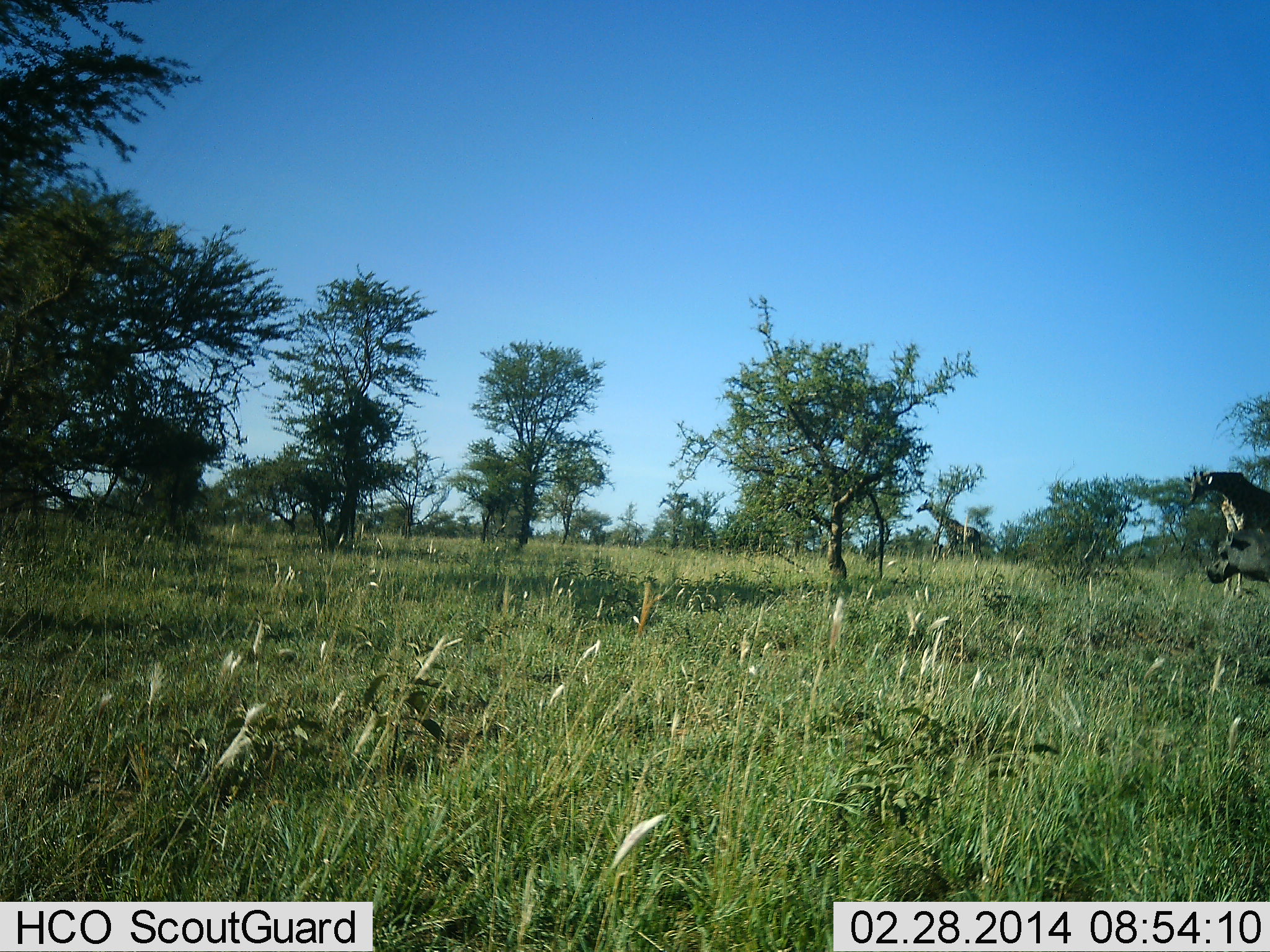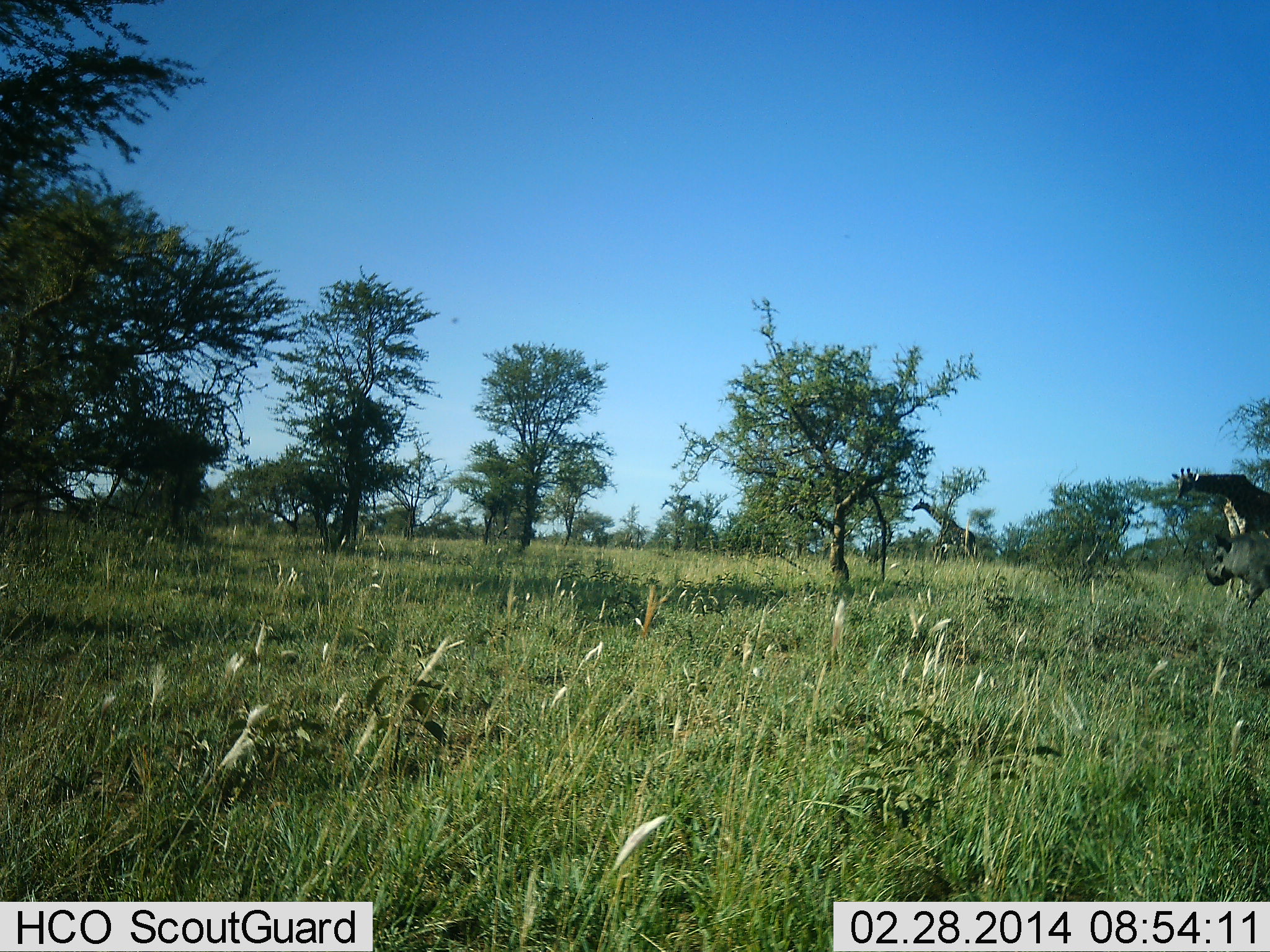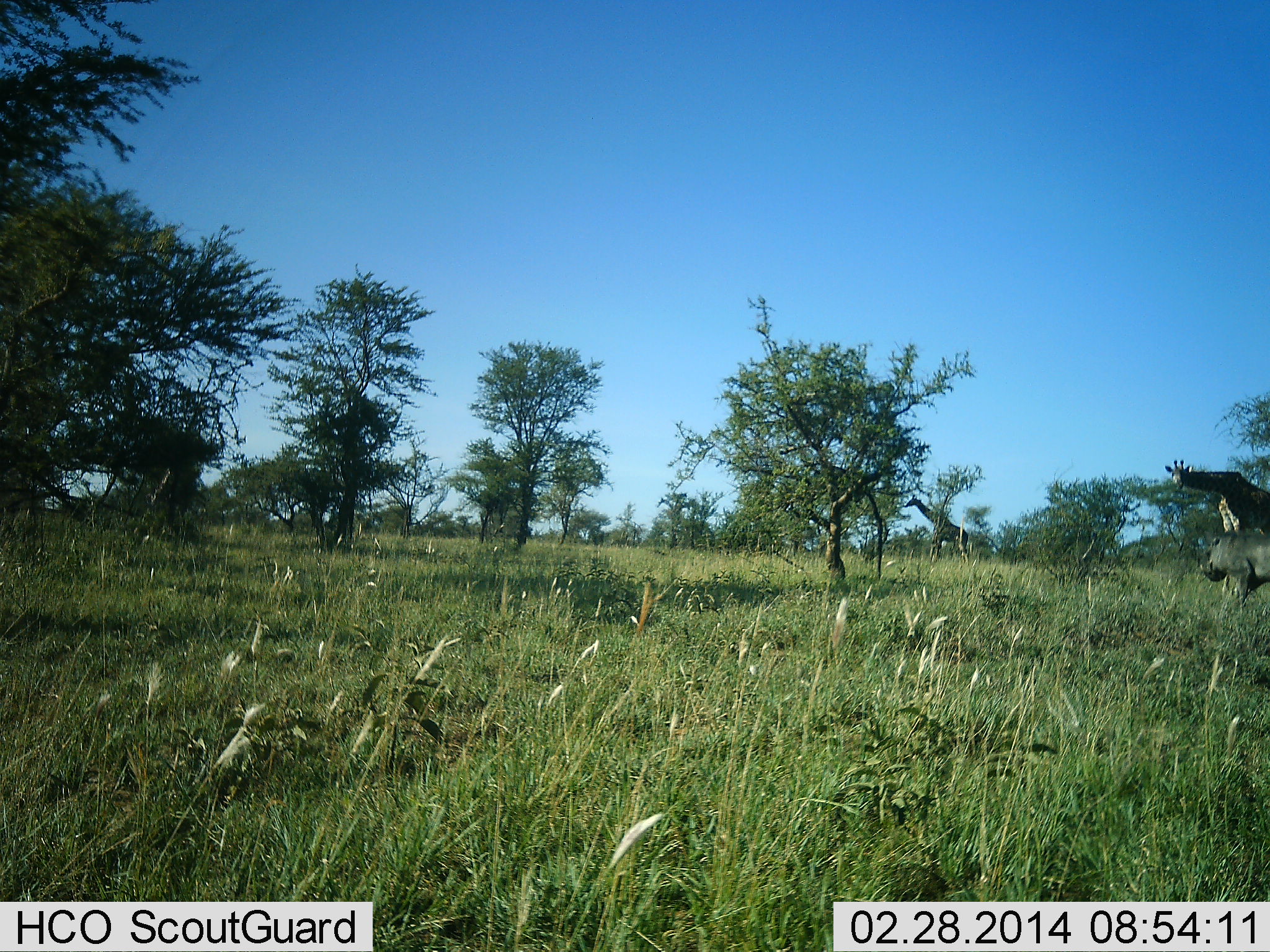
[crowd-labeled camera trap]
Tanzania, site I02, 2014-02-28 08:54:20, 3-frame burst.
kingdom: Animalia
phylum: Chordata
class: Mammalia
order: Artiodactyla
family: Giraffidae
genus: Giraffa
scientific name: Giraffa camelopardalis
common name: giraffe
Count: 2.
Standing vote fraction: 62%.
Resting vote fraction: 0%.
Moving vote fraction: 56%.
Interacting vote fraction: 0%.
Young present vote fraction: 0%.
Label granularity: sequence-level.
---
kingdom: Animalia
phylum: Chordata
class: Mammalia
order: Artiodactyla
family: Suidae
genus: Phacochoerus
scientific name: Phacochoerus africanus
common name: warthog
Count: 1.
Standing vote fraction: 80%.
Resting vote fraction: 0%.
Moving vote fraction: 20%.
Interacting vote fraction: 0%.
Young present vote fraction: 0%.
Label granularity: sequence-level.